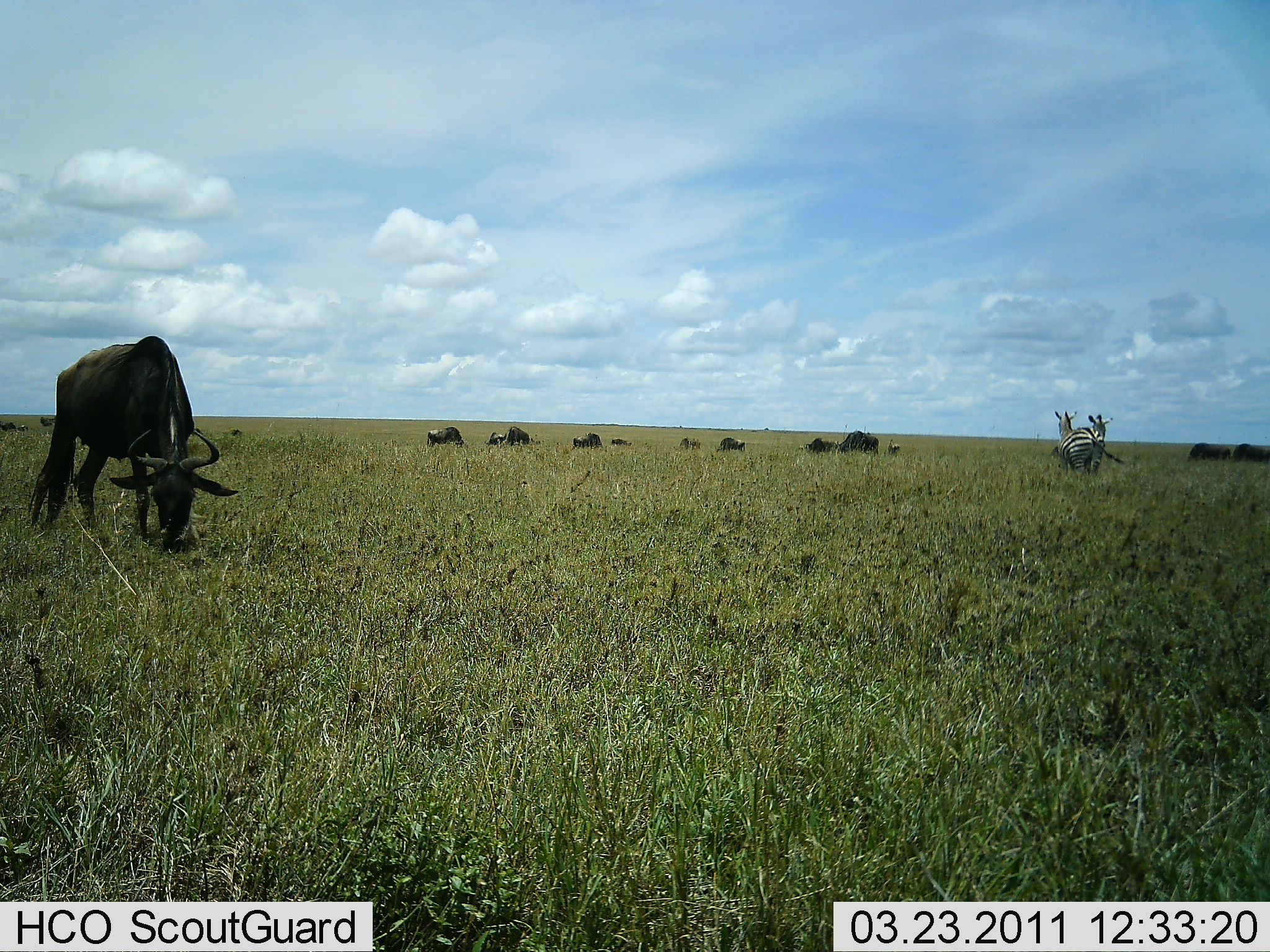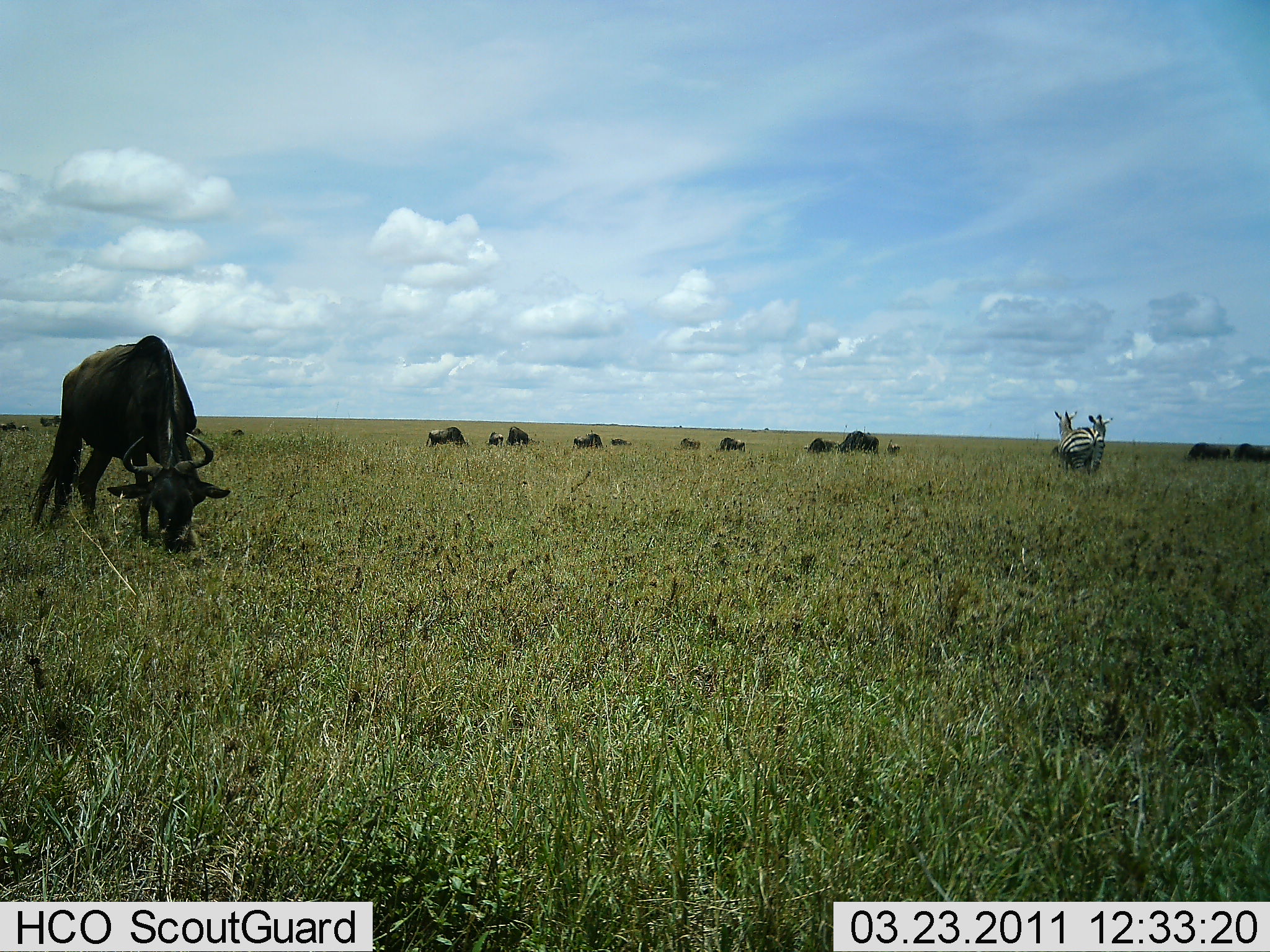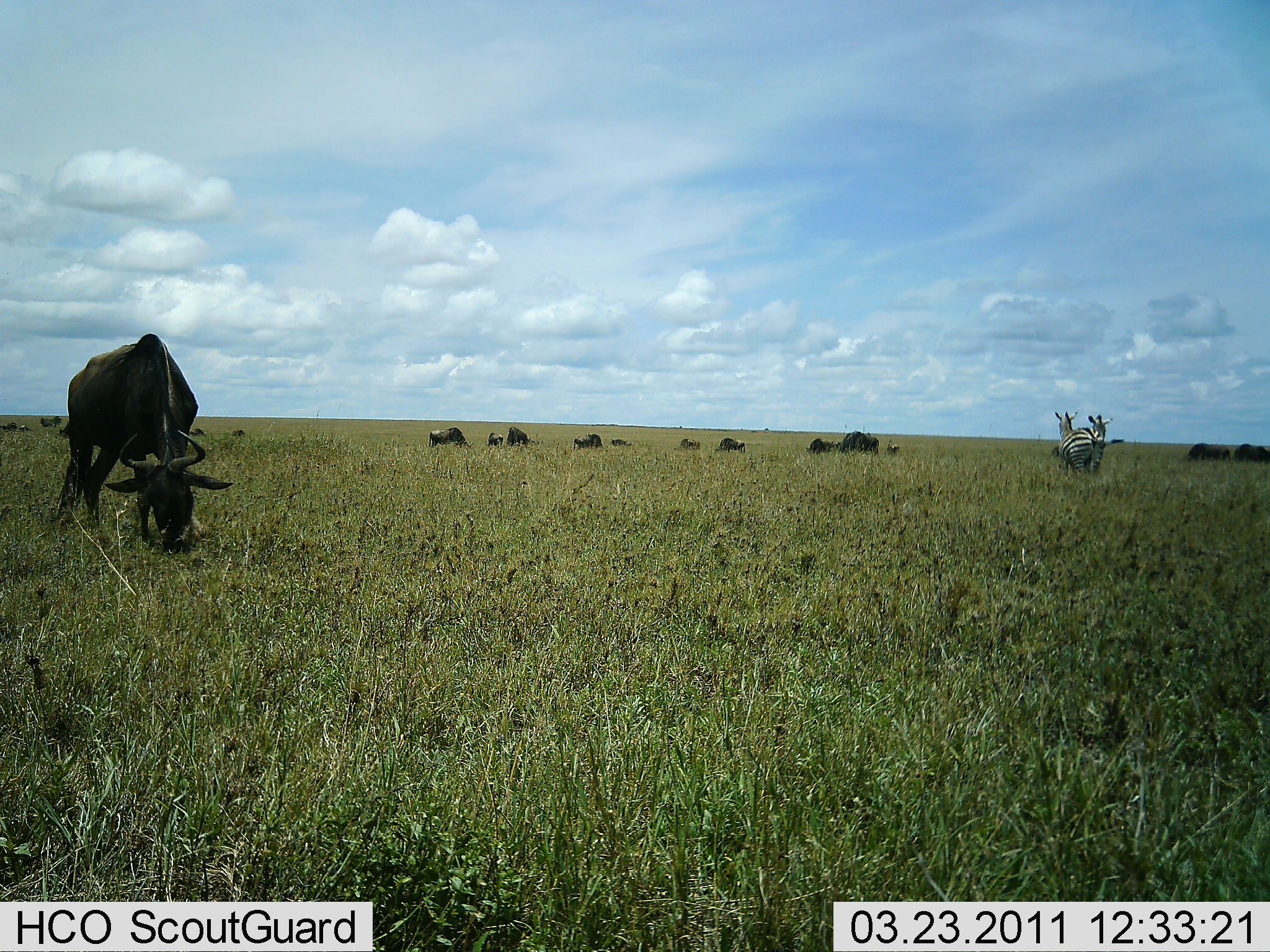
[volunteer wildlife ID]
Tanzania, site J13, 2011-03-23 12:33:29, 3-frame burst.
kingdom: Animalia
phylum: Chordata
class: Mammalia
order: Artiodactyla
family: Bovidae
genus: Connochaetes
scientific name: Connochaetes taurinus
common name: blue wildebeest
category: wildebeest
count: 11-50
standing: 36%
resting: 9%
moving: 0%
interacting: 0%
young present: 18%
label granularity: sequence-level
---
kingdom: Animalia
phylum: Chordata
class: Mammalia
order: Perissodactyla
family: Equidae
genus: Equus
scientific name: Equus quagga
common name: plains zebra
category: zebra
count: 2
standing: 90%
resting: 0%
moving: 0%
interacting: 20%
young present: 0%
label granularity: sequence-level